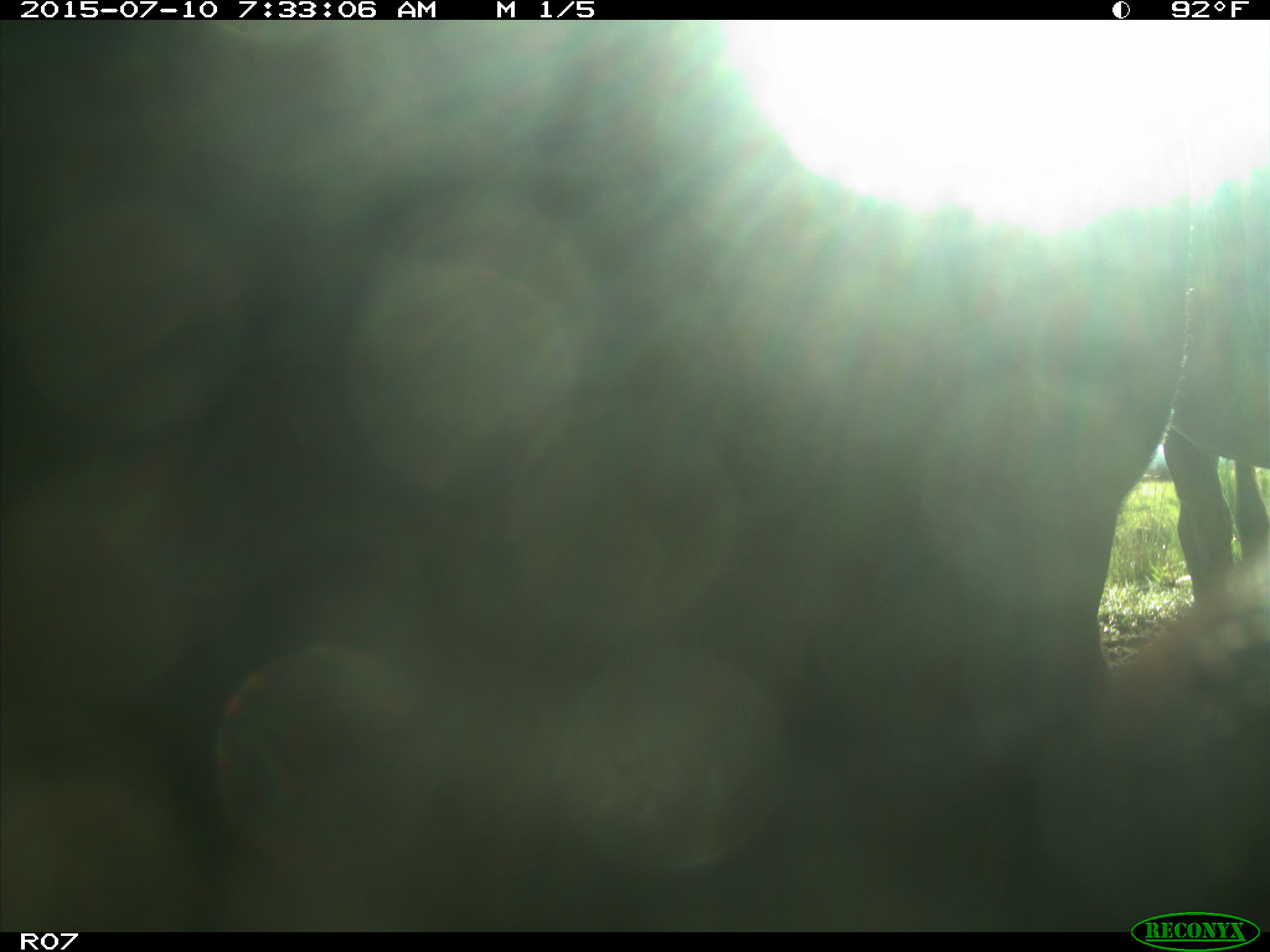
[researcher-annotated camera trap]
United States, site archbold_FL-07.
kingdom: Animalia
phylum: Chordata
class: Mammalia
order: Artiodactyla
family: Bovidae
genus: Bos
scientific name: Bos taurus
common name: domestic cow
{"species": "Bos taurus (domestic cow)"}